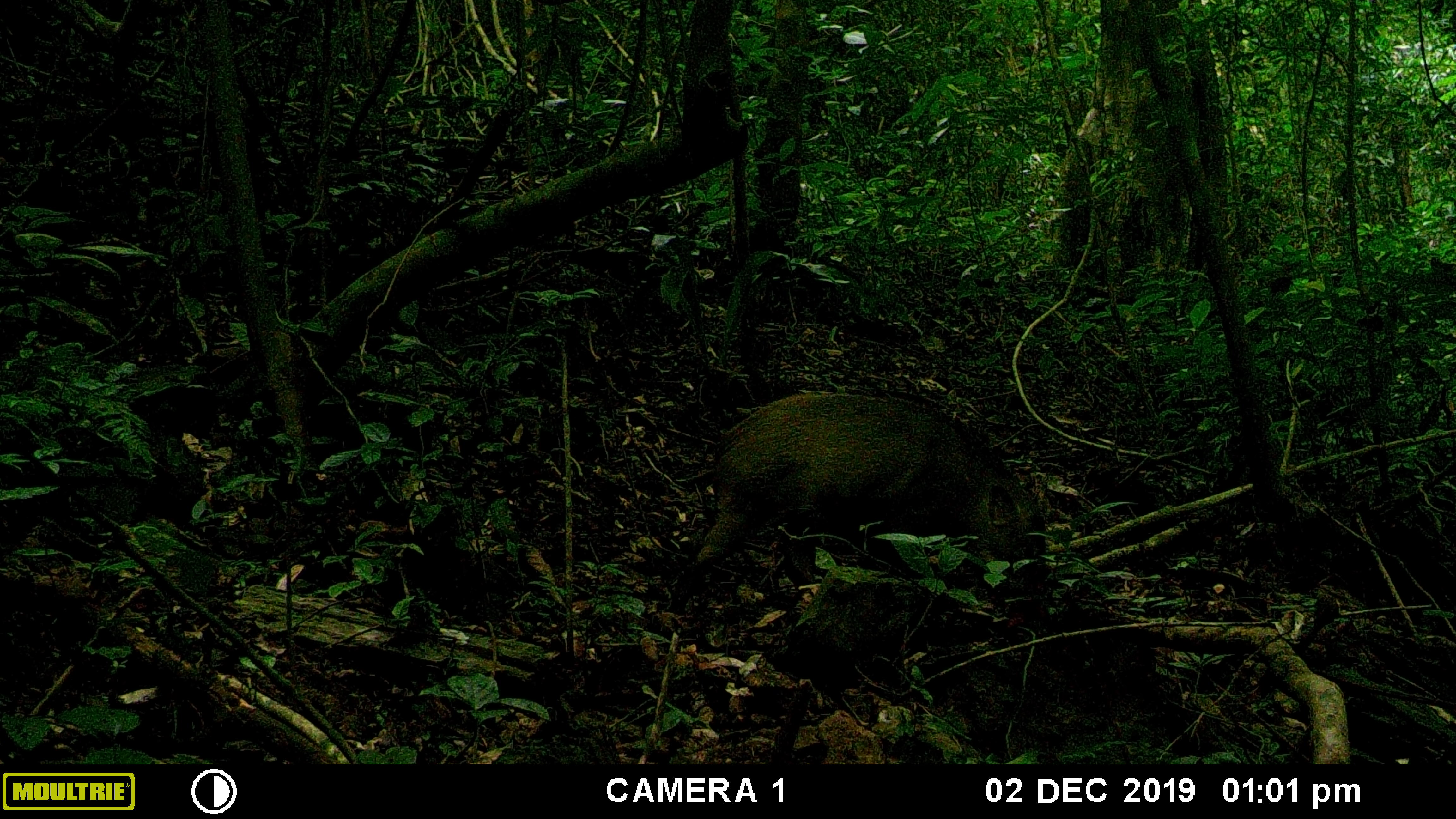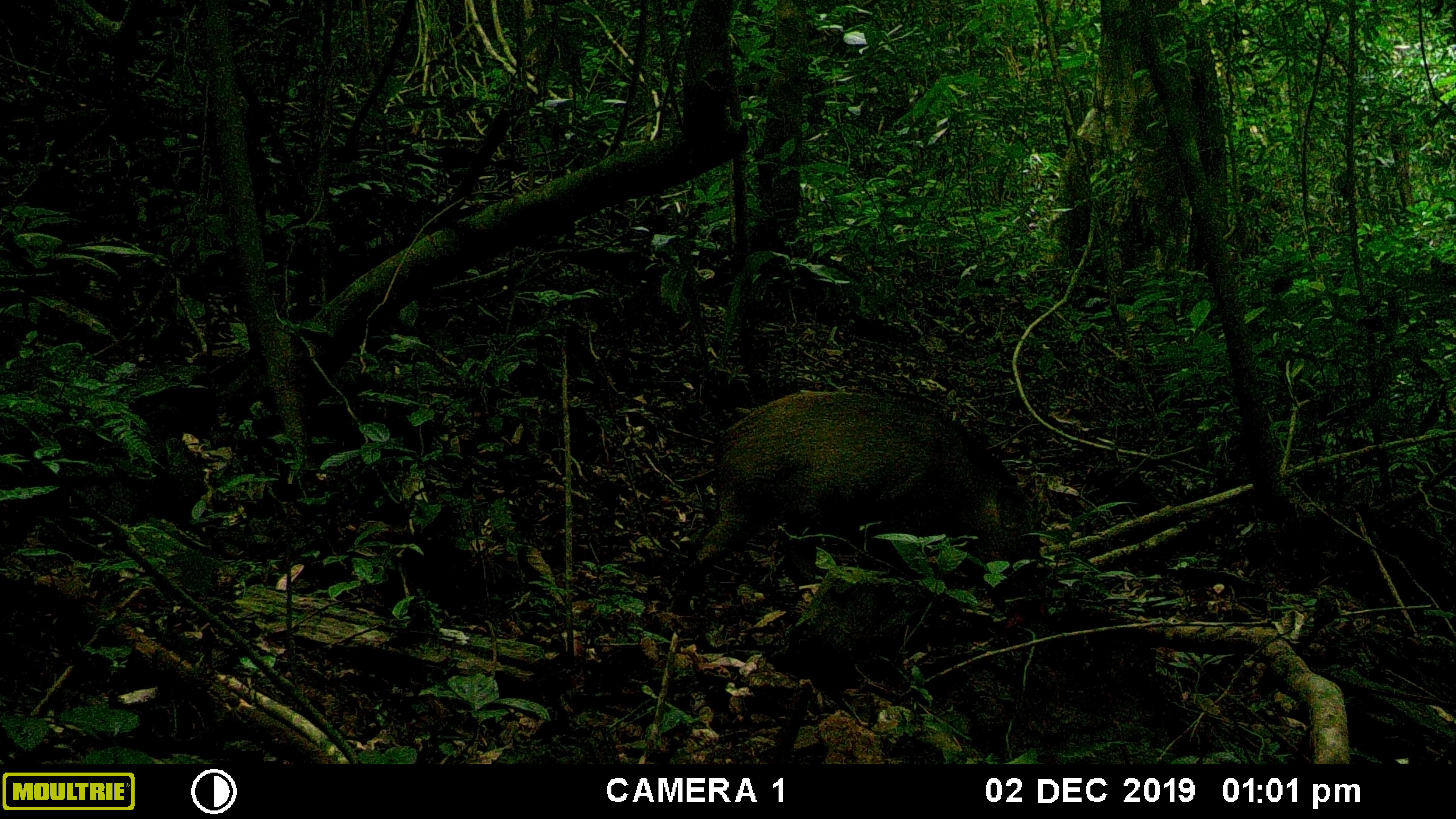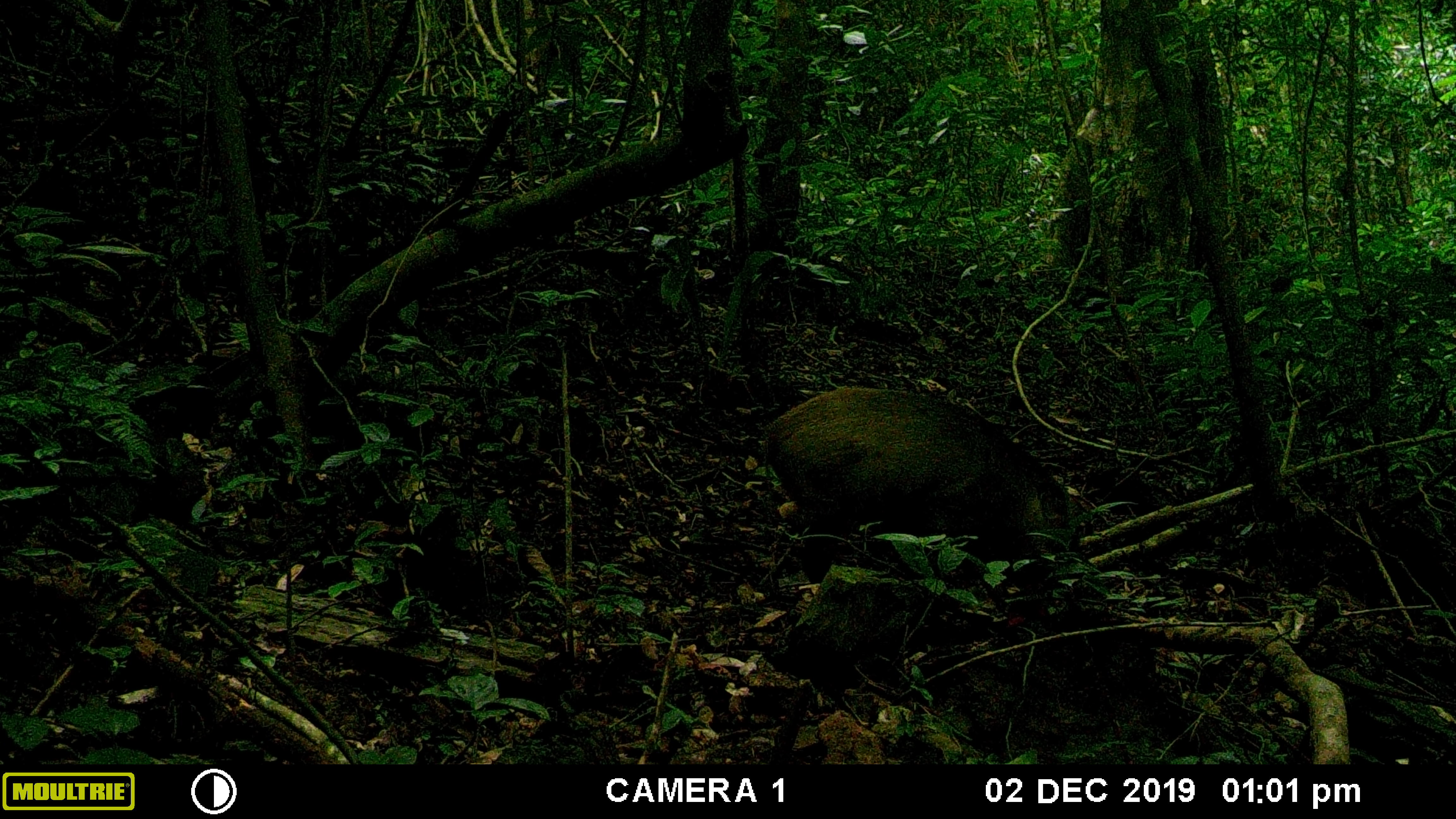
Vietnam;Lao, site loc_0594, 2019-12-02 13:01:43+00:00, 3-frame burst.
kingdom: Animalia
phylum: Chordata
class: Mammalia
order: Artiodactyla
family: Suidae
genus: Sus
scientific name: Sus scrofa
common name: eurasian wild pig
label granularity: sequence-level